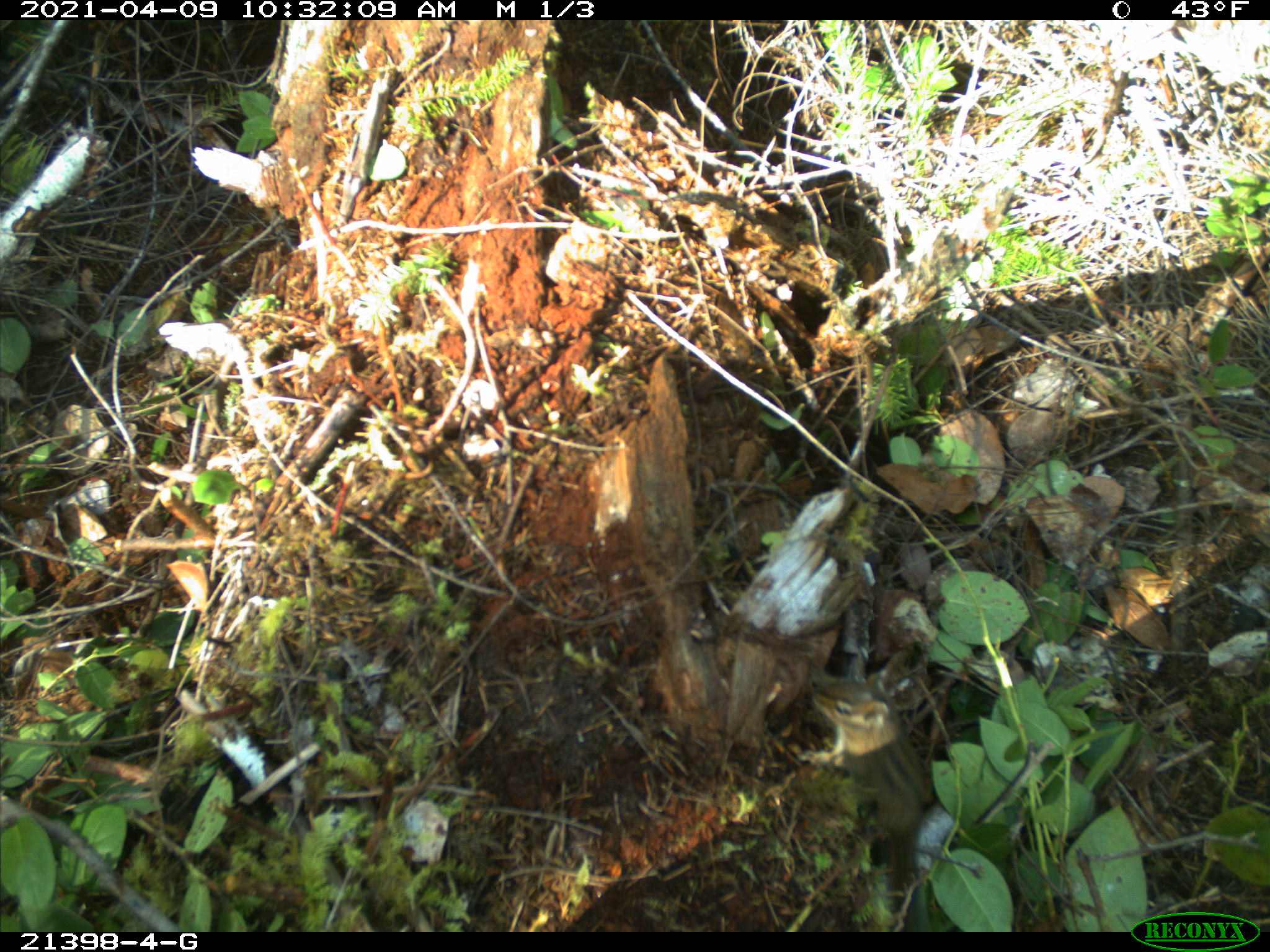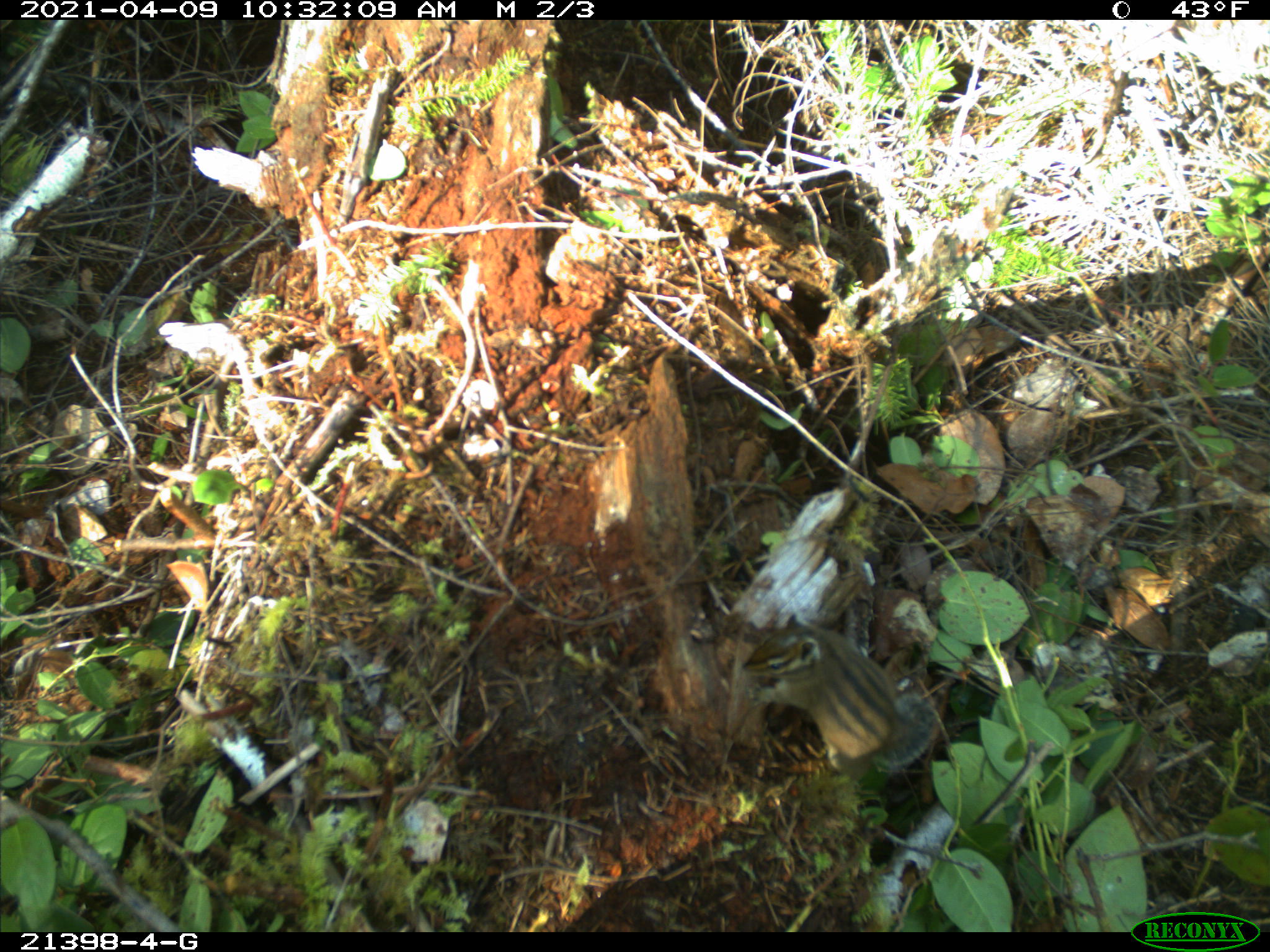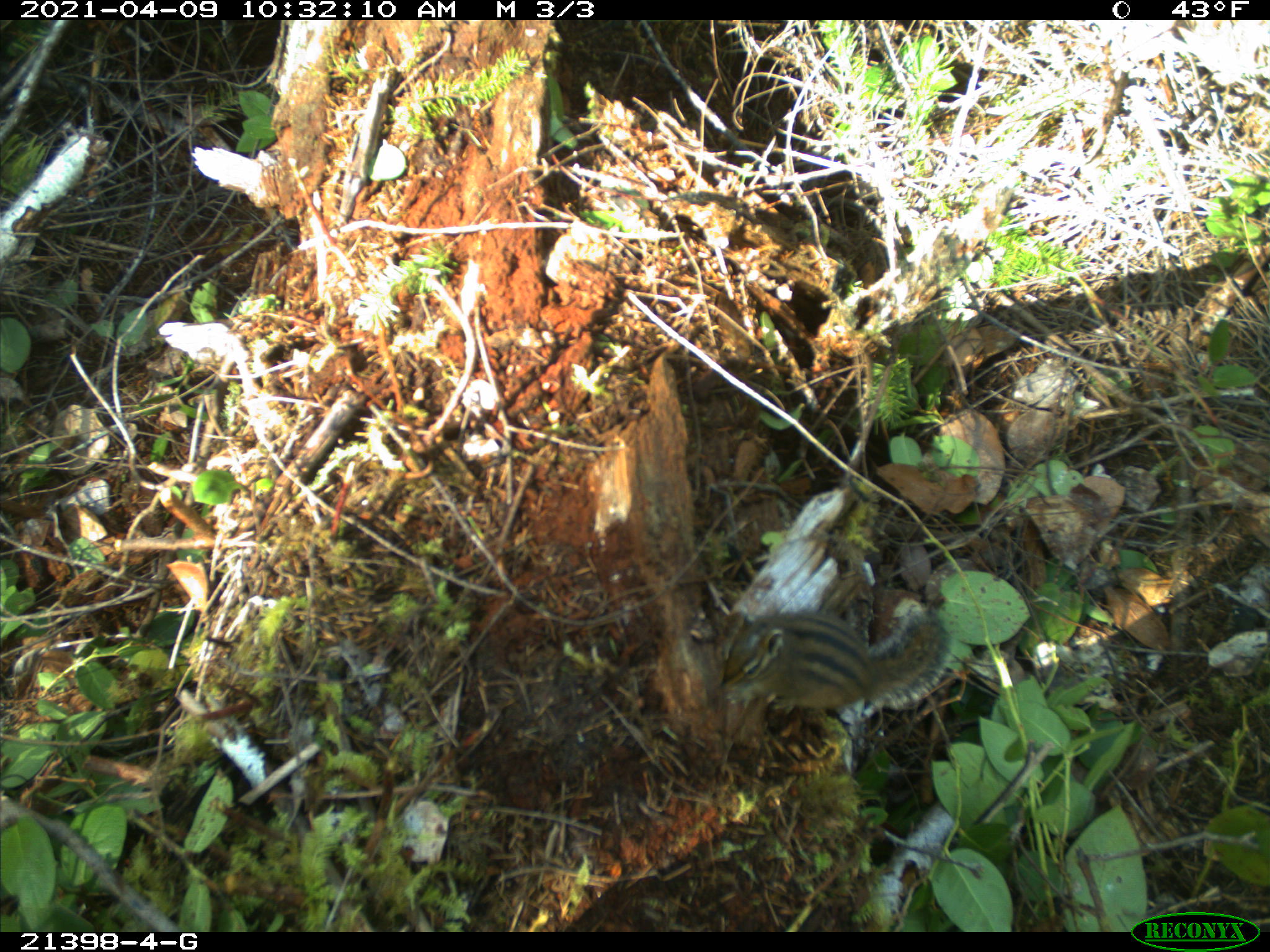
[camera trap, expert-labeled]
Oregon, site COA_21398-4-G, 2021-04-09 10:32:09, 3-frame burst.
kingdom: Animalia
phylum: Chordata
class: Mammalia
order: Rodentia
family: Sciuridae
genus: Neotamias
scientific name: Neotamias townsendii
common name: townsend's chipmunk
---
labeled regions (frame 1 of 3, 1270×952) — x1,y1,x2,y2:
townsend's chipmunk: 815,679,942,925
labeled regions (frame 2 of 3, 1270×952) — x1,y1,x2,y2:
townsend's chipmunk: 741,609,944,786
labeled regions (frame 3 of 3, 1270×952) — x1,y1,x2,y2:
townsend's chipmunk: 716,605,957,718